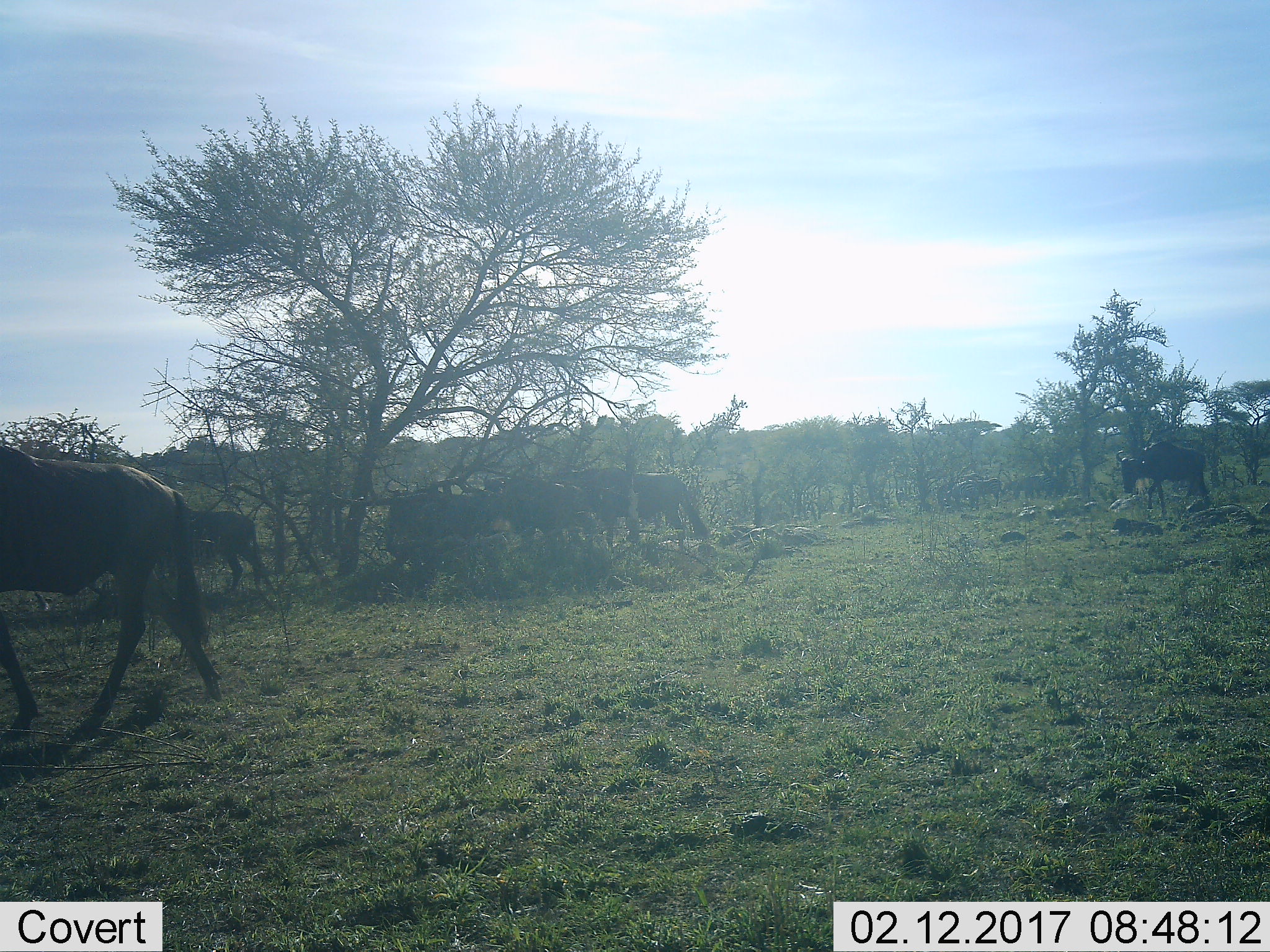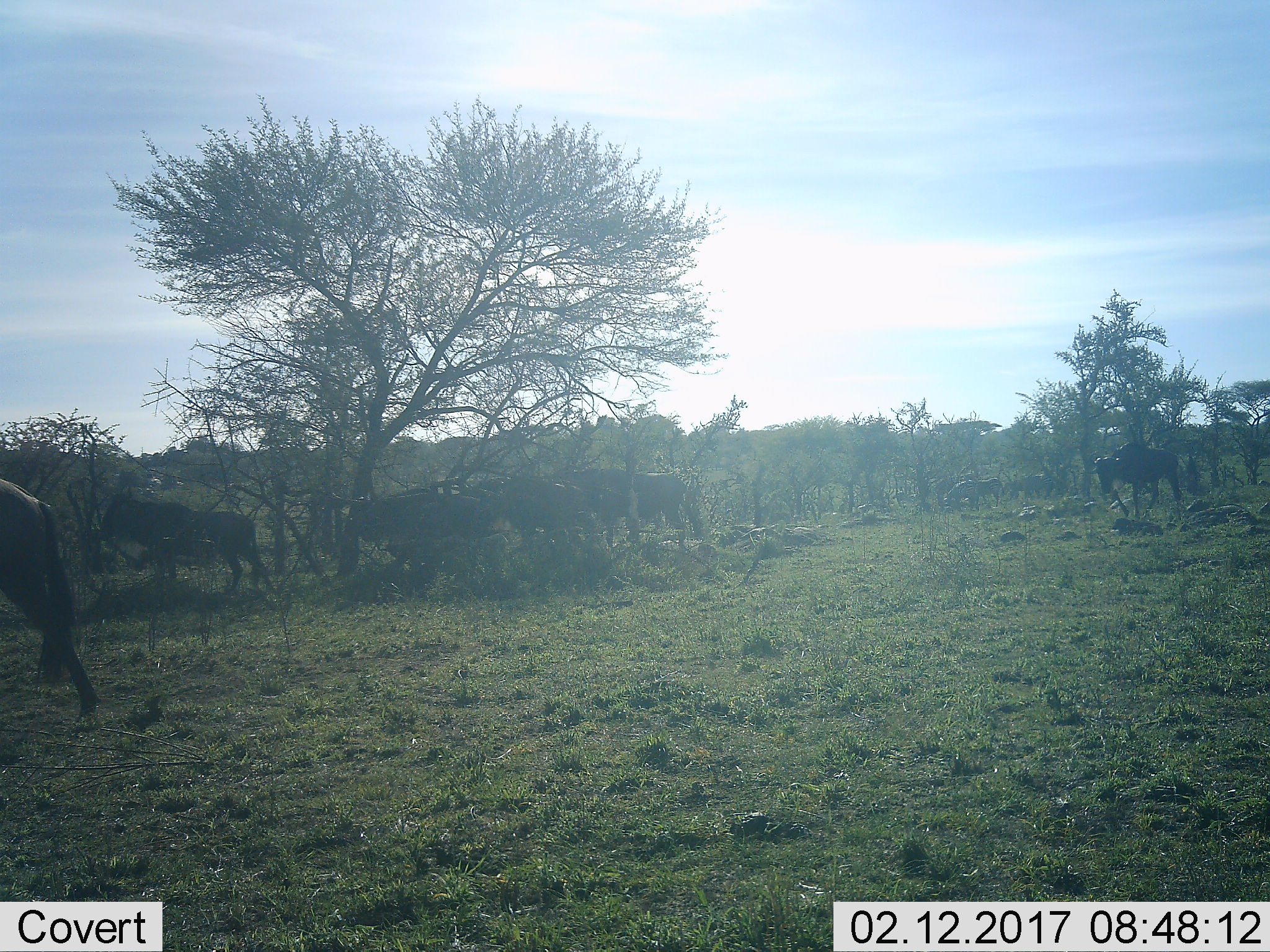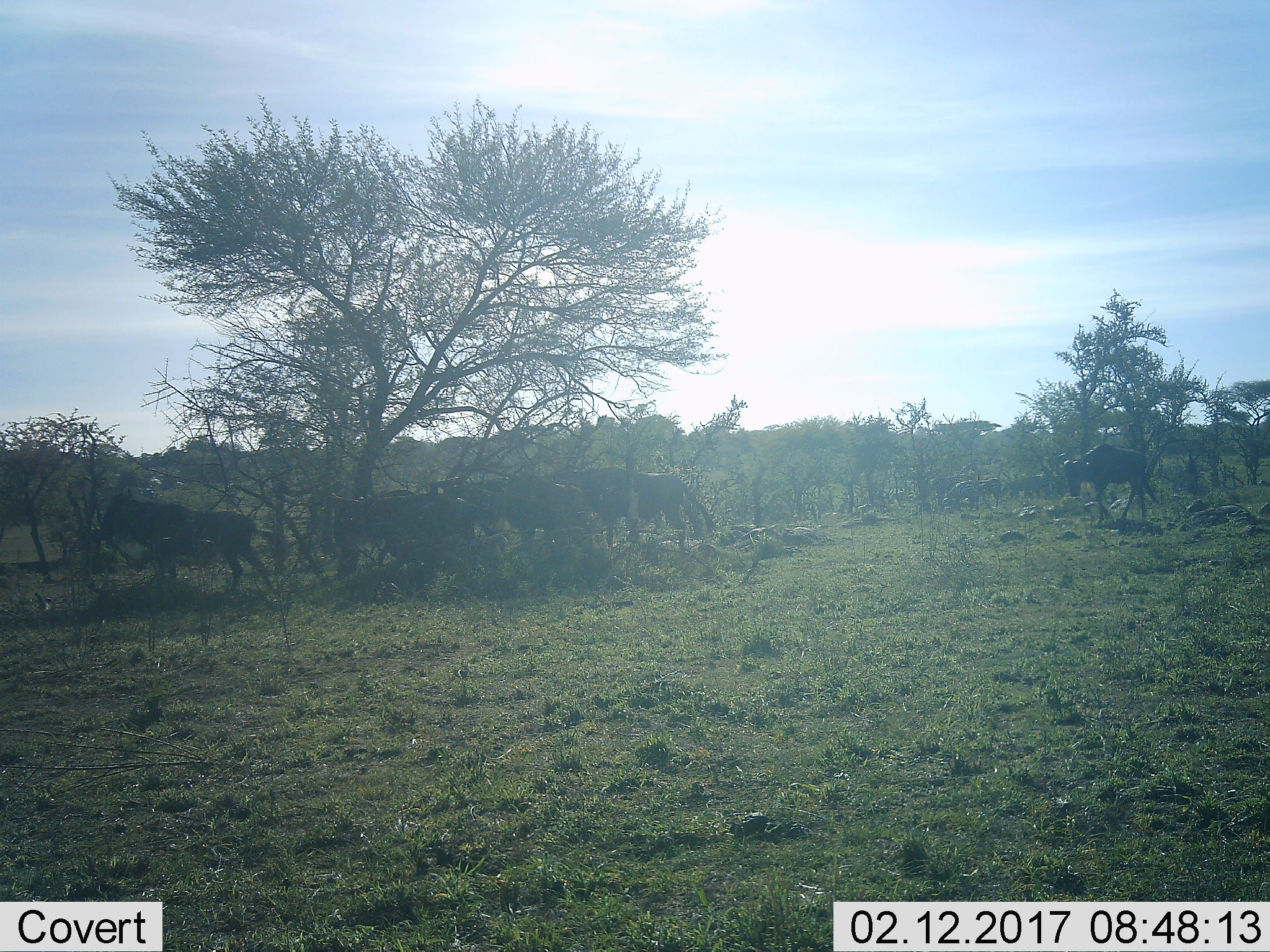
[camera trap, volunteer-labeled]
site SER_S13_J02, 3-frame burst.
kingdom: Animalia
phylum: Chordata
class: Mammalia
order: Artiodactyla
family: Bovidae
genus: Connochaetes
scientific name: Connochaetes taurinus taurinus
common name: blue wildebeest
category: wildebeestblue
Wildebeestblue (blue wildebeest) (Connochaetes taurinus taurinus), count 8. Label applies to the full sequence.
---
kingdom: Animalia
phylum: Chordata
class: Mammalia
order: Perissodactyla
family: Equidae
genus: Equus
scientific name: Equus quagga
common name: plains zebra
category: zebraplains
Zebraplains (plains zebra) (Equus quagga), count 4. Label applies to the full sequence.